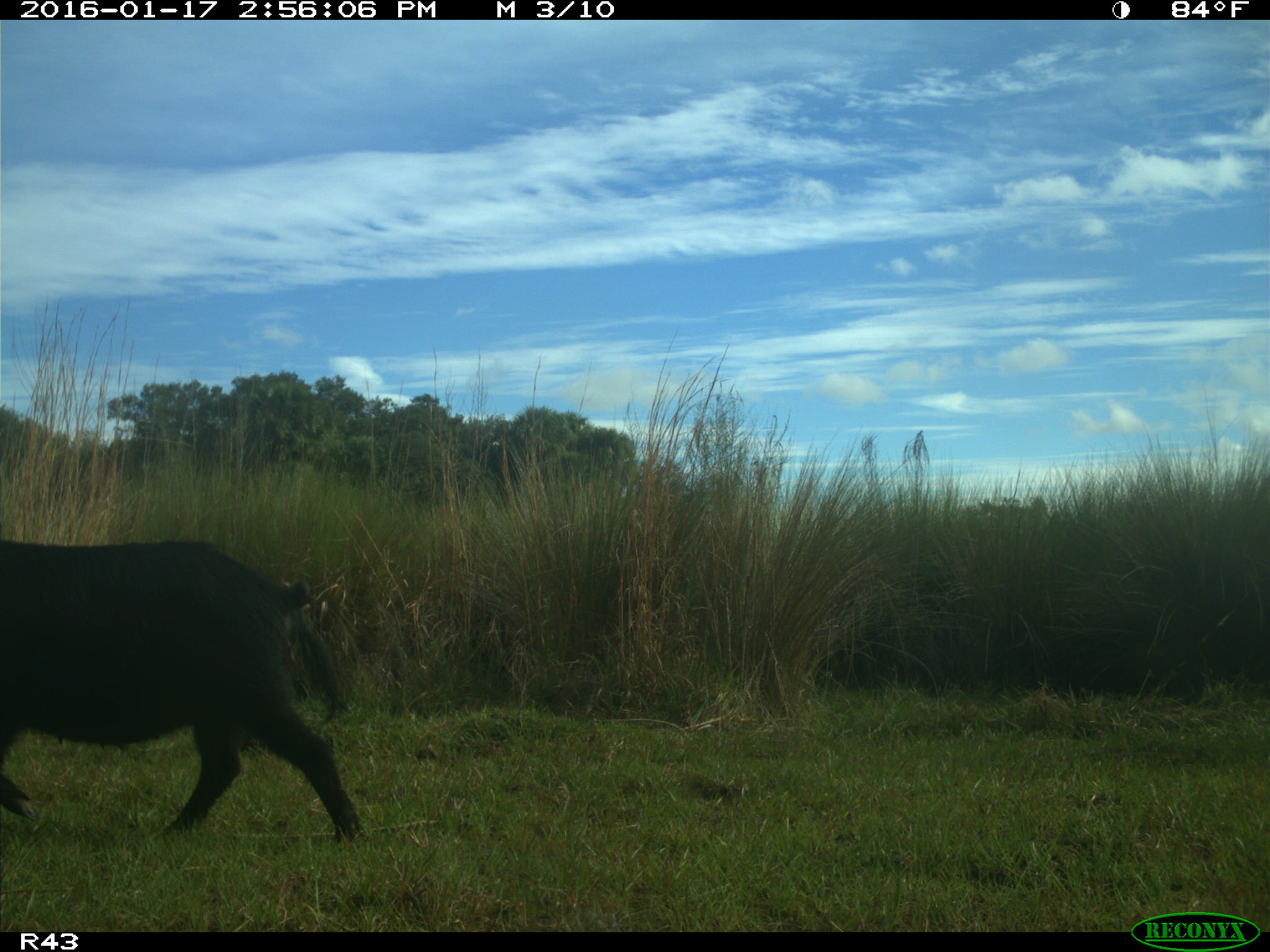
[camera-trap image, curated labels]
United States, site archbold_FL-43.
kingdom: Animalia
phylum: Chordata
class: Mammalia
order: Artiodactyla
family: Suidae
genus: Sus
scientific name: Sus scrofa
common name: wild boar